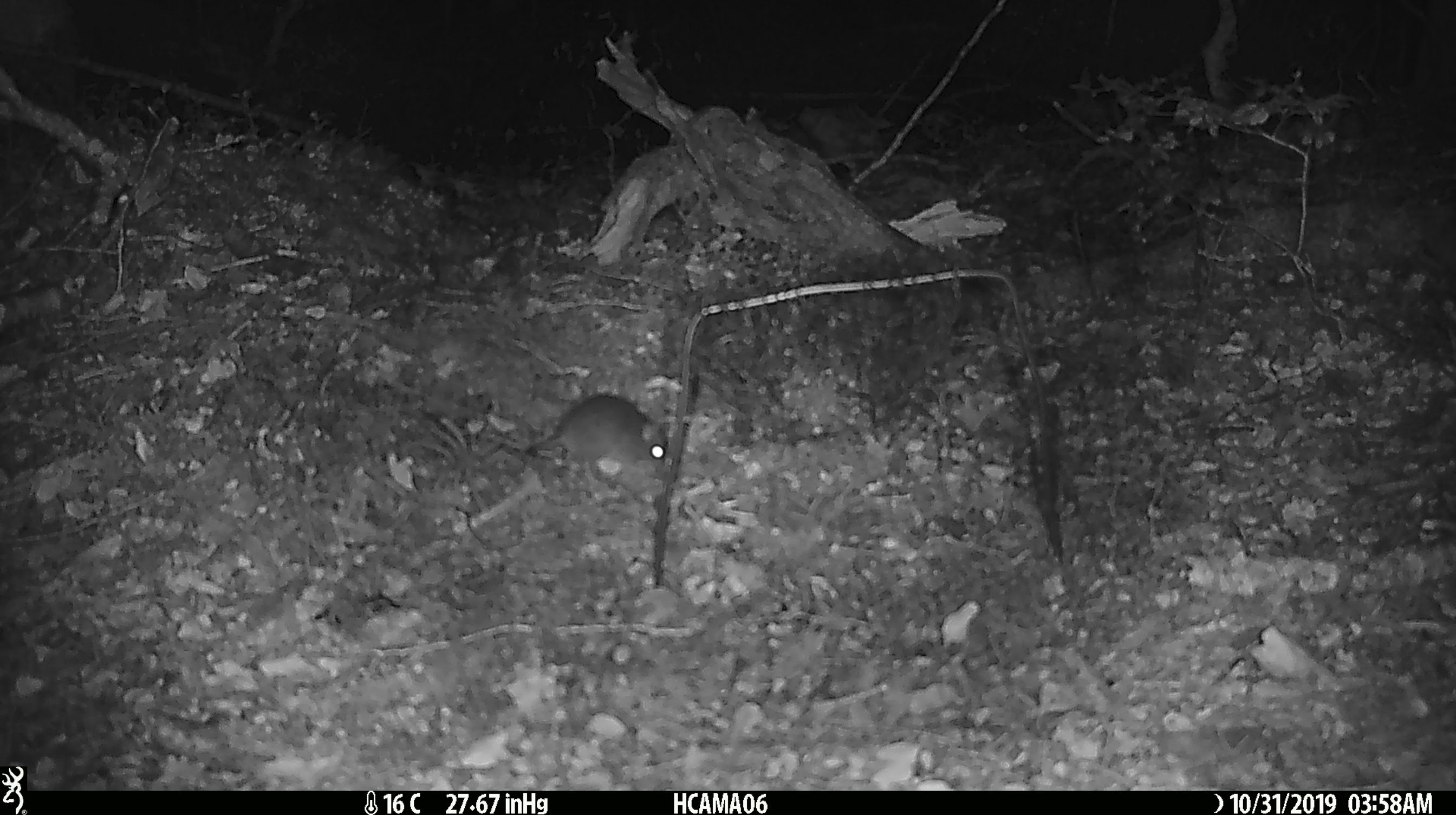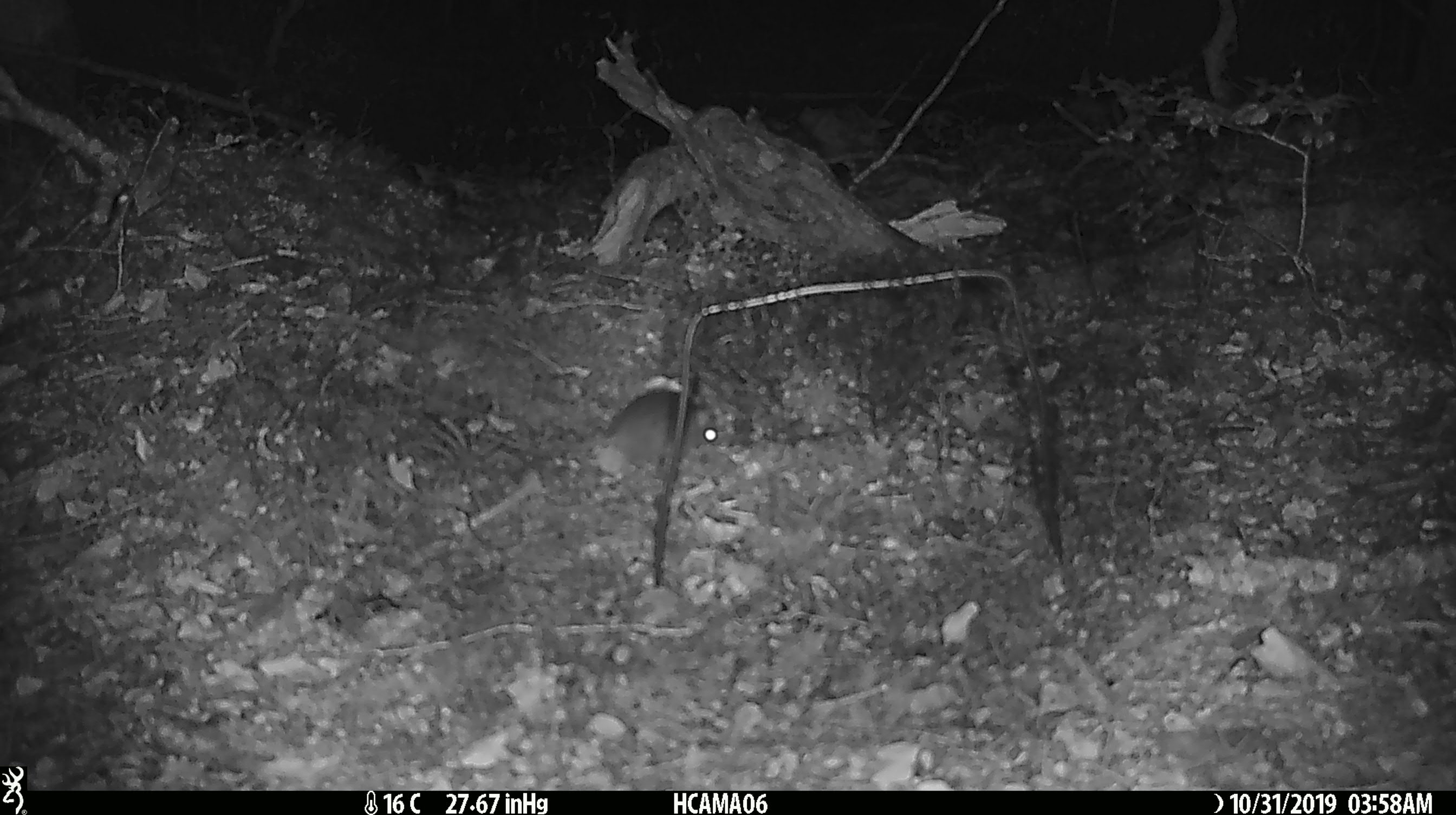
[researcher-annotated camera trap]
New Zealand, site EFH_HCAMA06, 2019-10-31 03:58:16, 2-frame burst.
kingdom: Animalia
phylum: Chordata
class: Mammalia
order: Rodentia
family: Muridae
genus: Mus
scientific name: Mus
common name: mouse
Mouse (Mus).